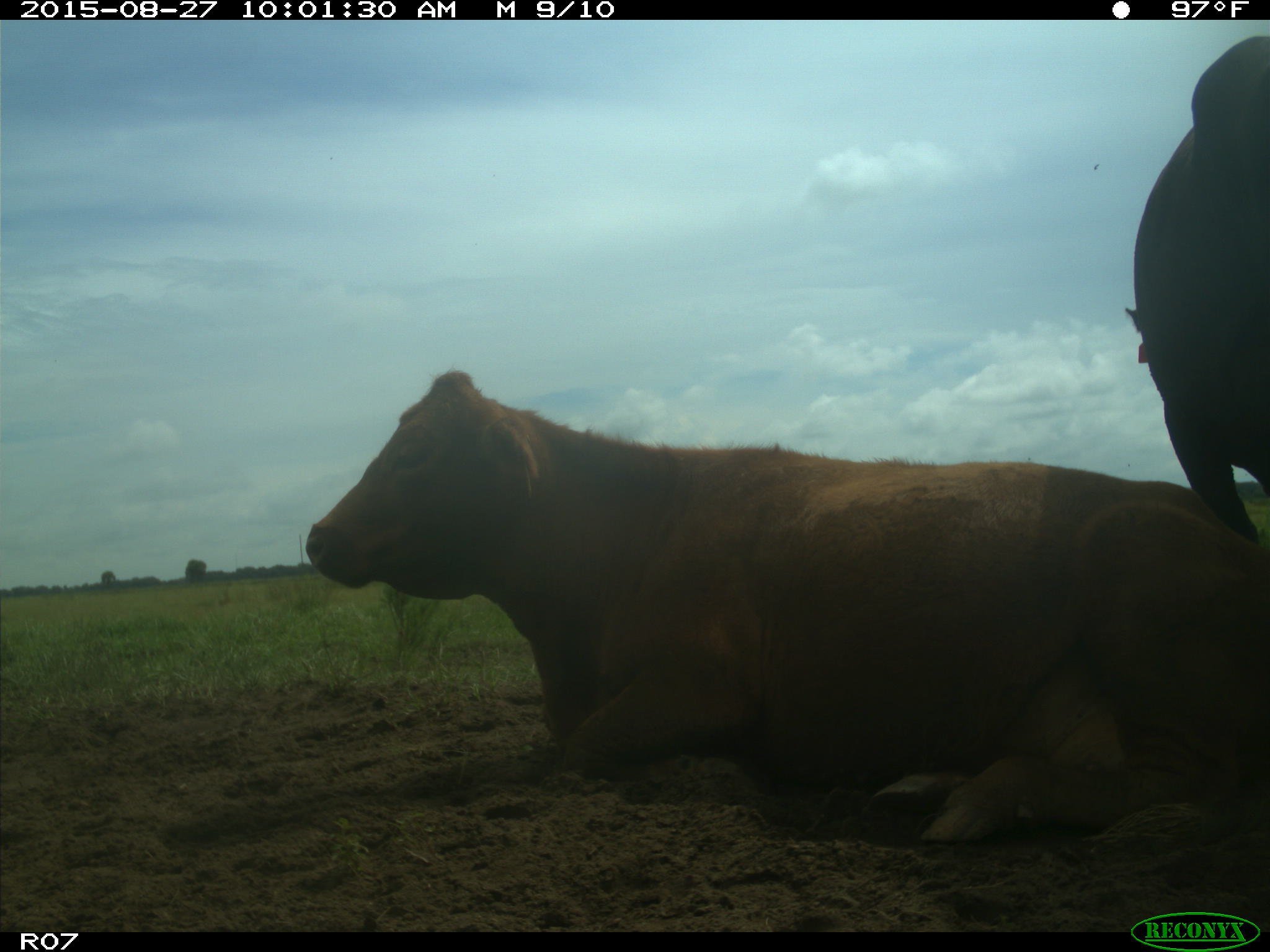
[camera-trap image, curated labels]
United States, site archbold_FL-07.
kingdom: Animalia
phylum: Chordata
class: Mammalia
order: Artiodactyla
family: Bovidae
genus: Bos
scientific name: Bos taurus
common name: domestic cow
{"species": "Bos taurus (domestic cow)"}